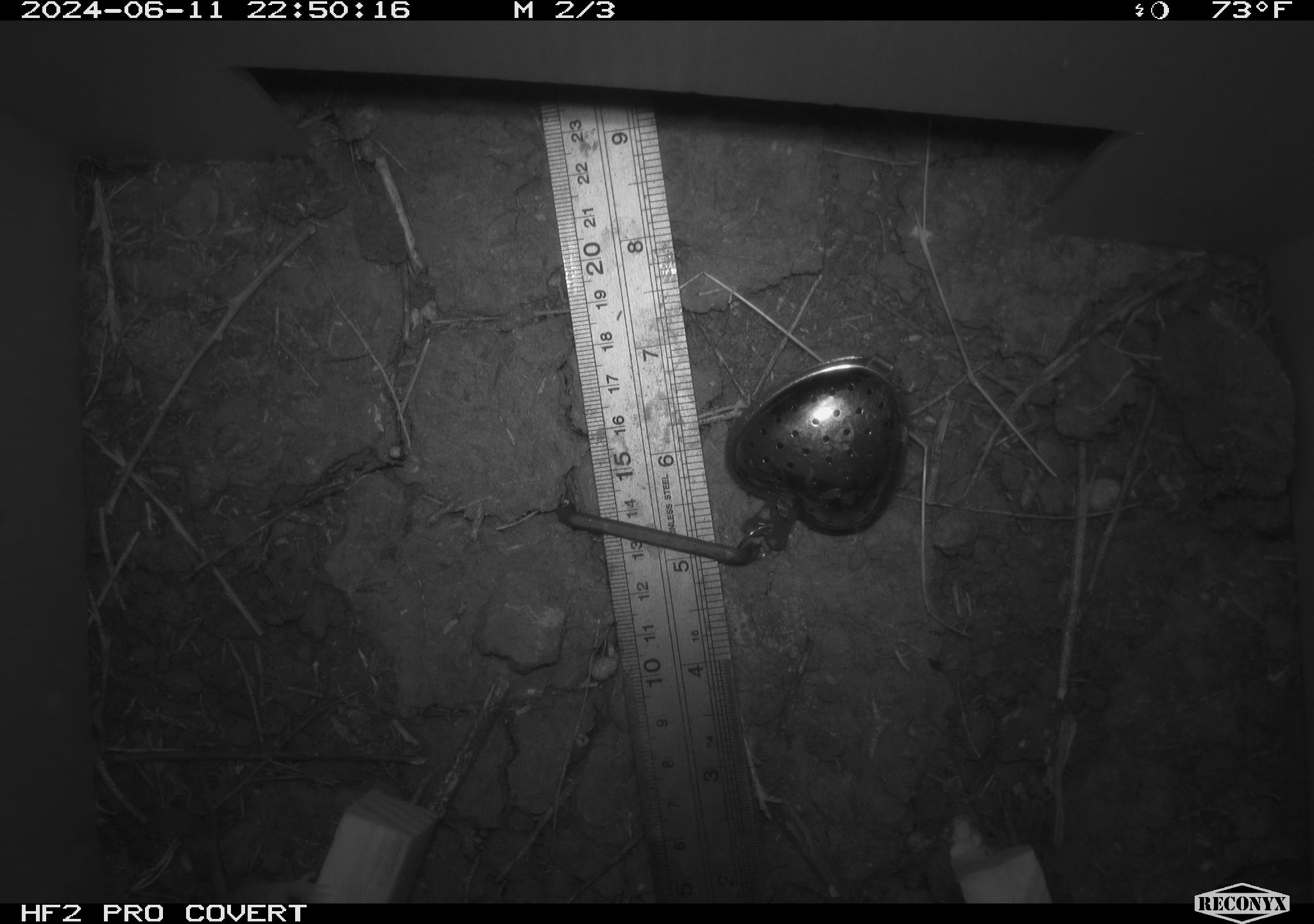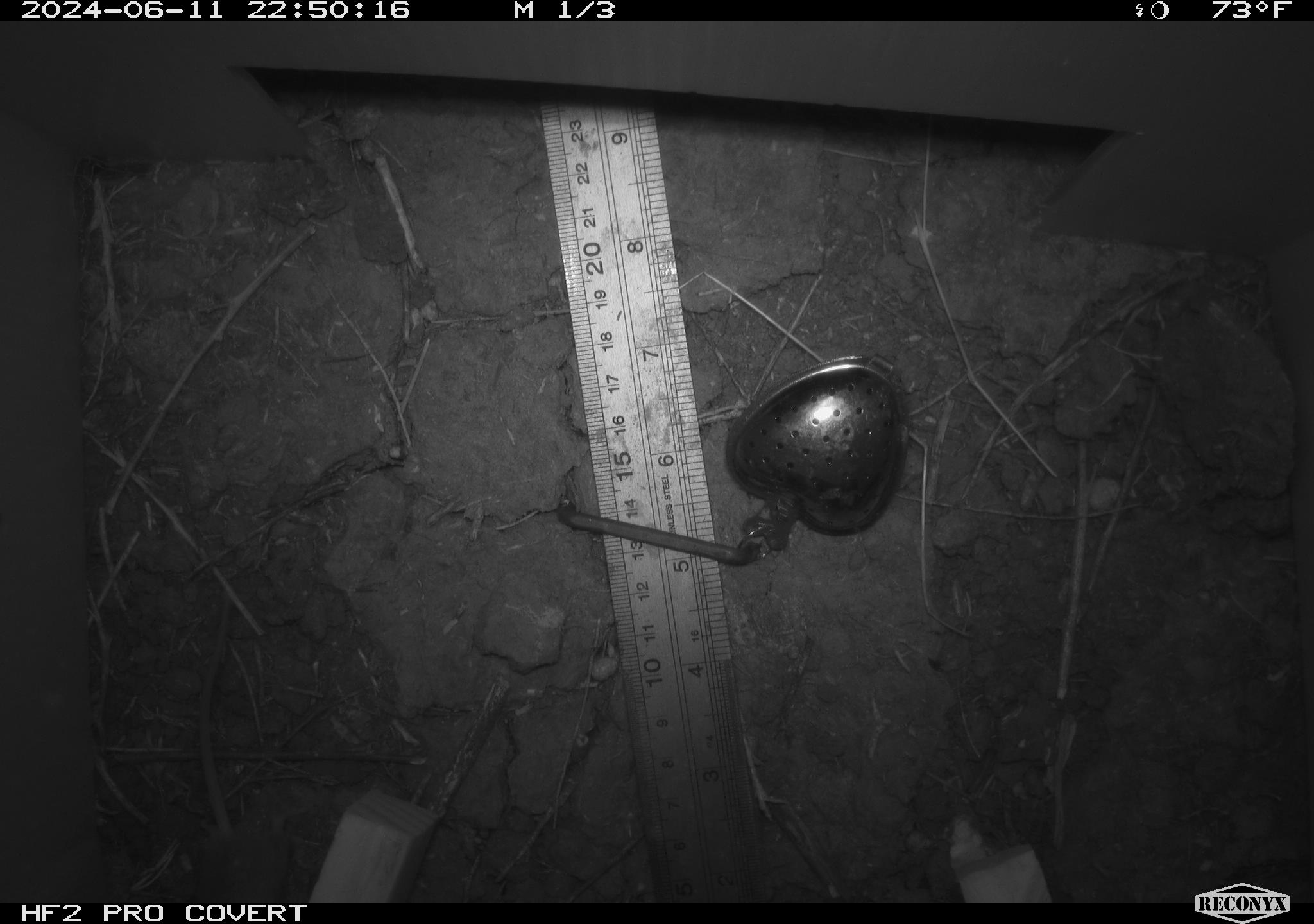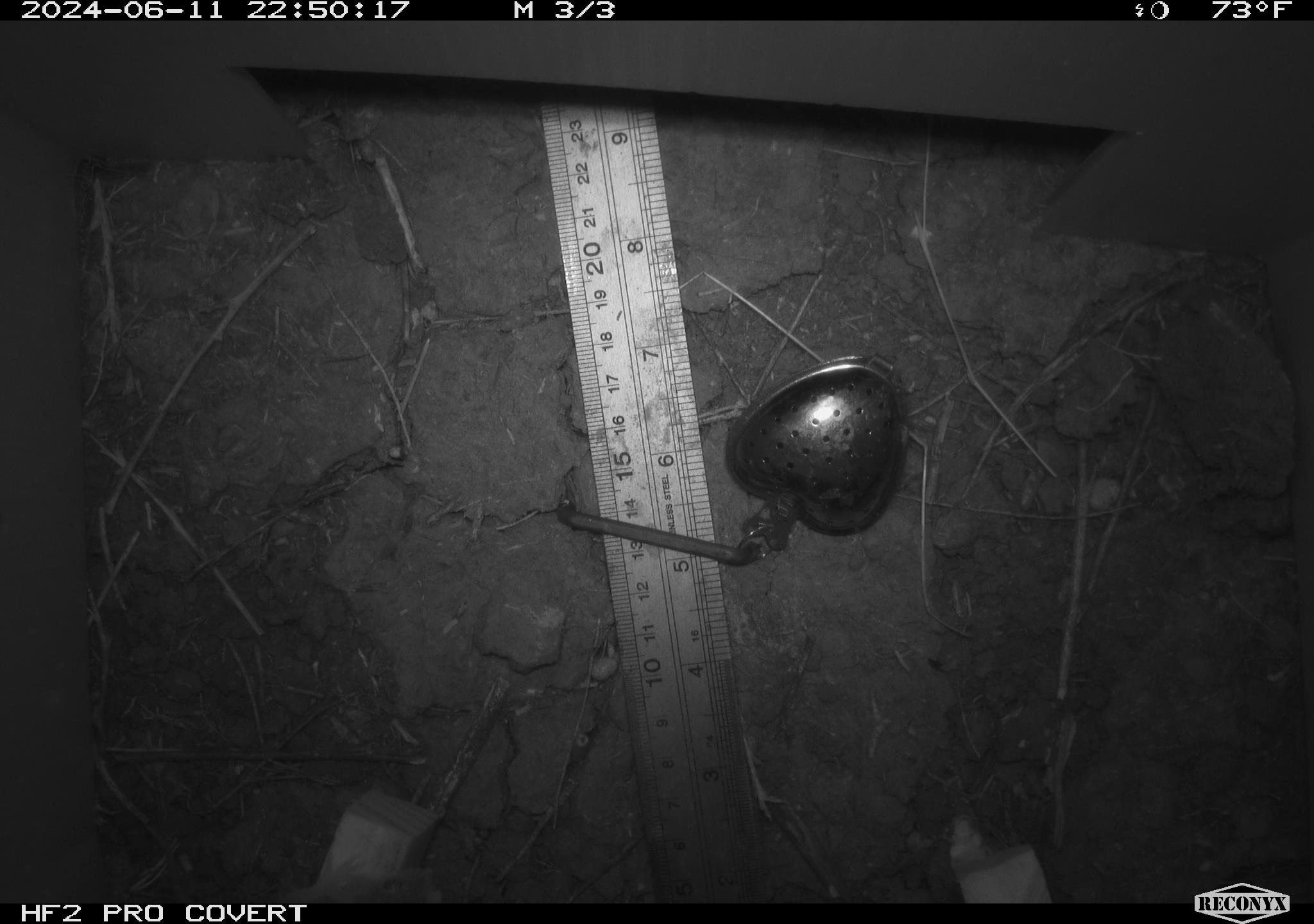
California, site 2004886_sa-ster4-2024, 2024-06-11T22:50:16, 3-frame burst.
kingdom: Animalia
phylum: Chordata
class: Mammalia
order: Rodentia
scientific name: Rodentia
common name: mouse species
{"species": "mouse species (Rodentia)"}